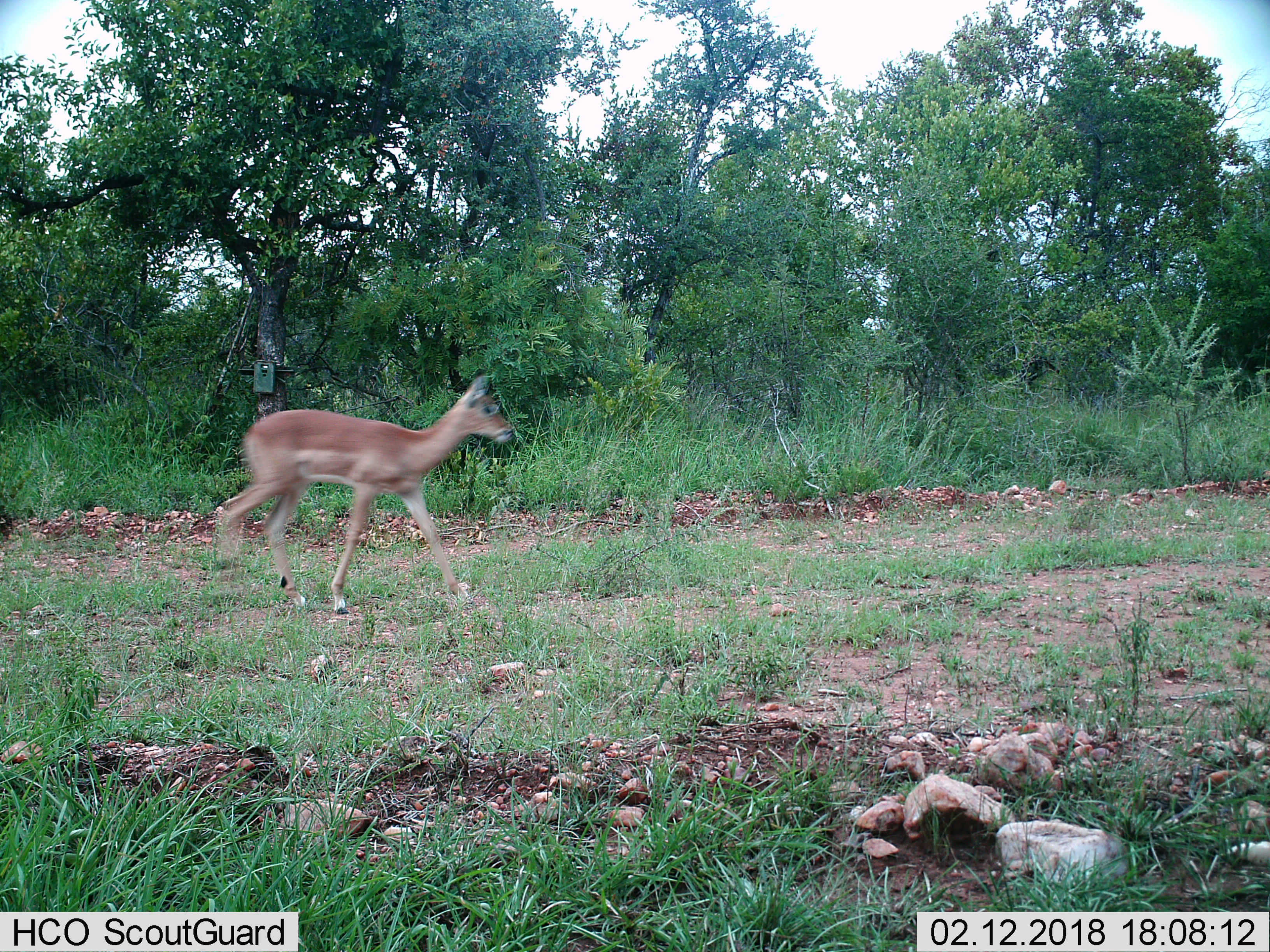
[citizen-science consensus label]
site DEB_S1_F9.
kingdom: Animalia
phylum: Chordata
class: Mammalia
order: Artiodactyla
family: Bovidae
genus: Aepyceros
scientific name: Aepyceros melampus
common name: impala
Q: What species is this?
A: Impala (Aepyceros melampus).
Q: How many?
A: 1.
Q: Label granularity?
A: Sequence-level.